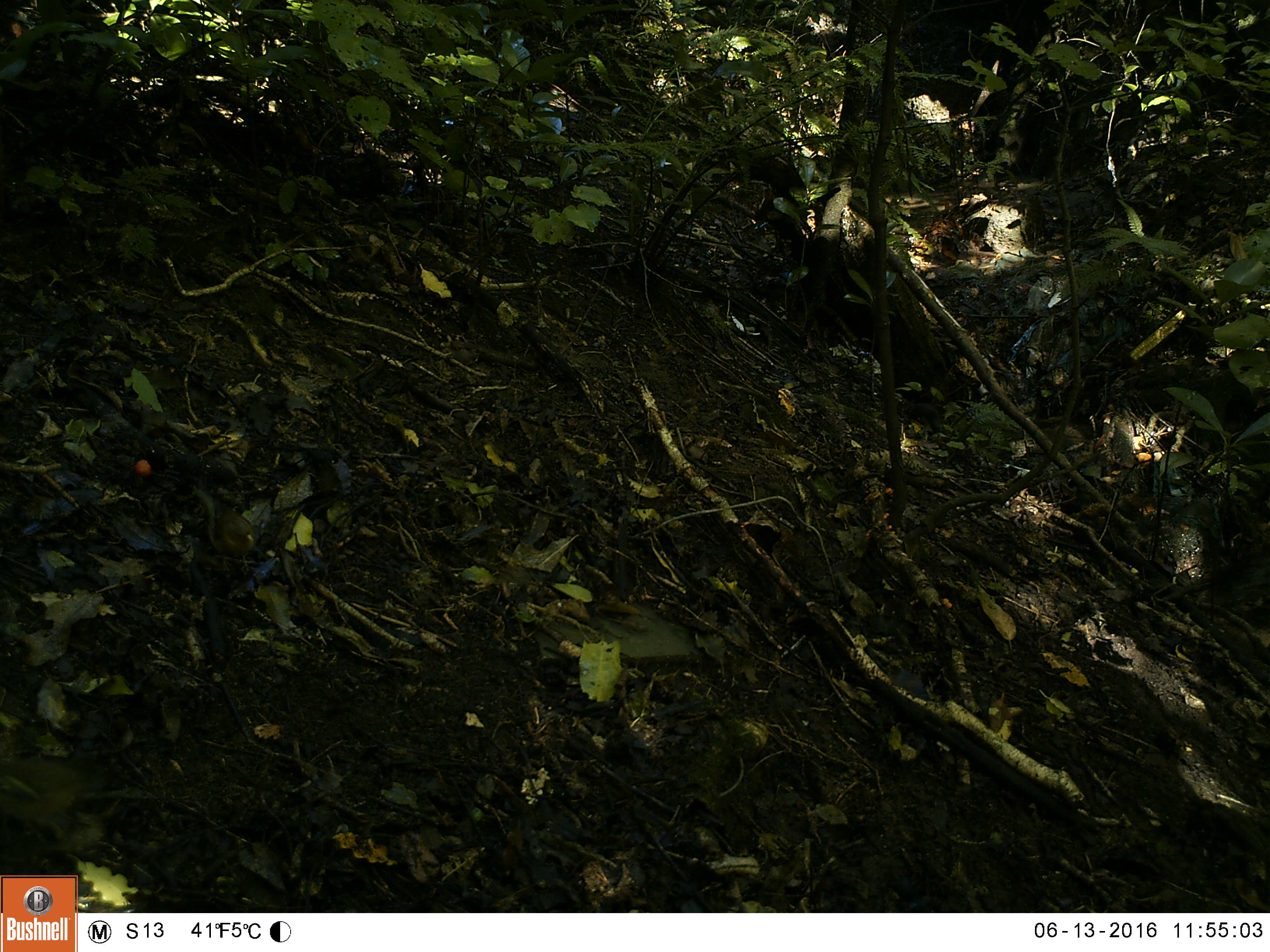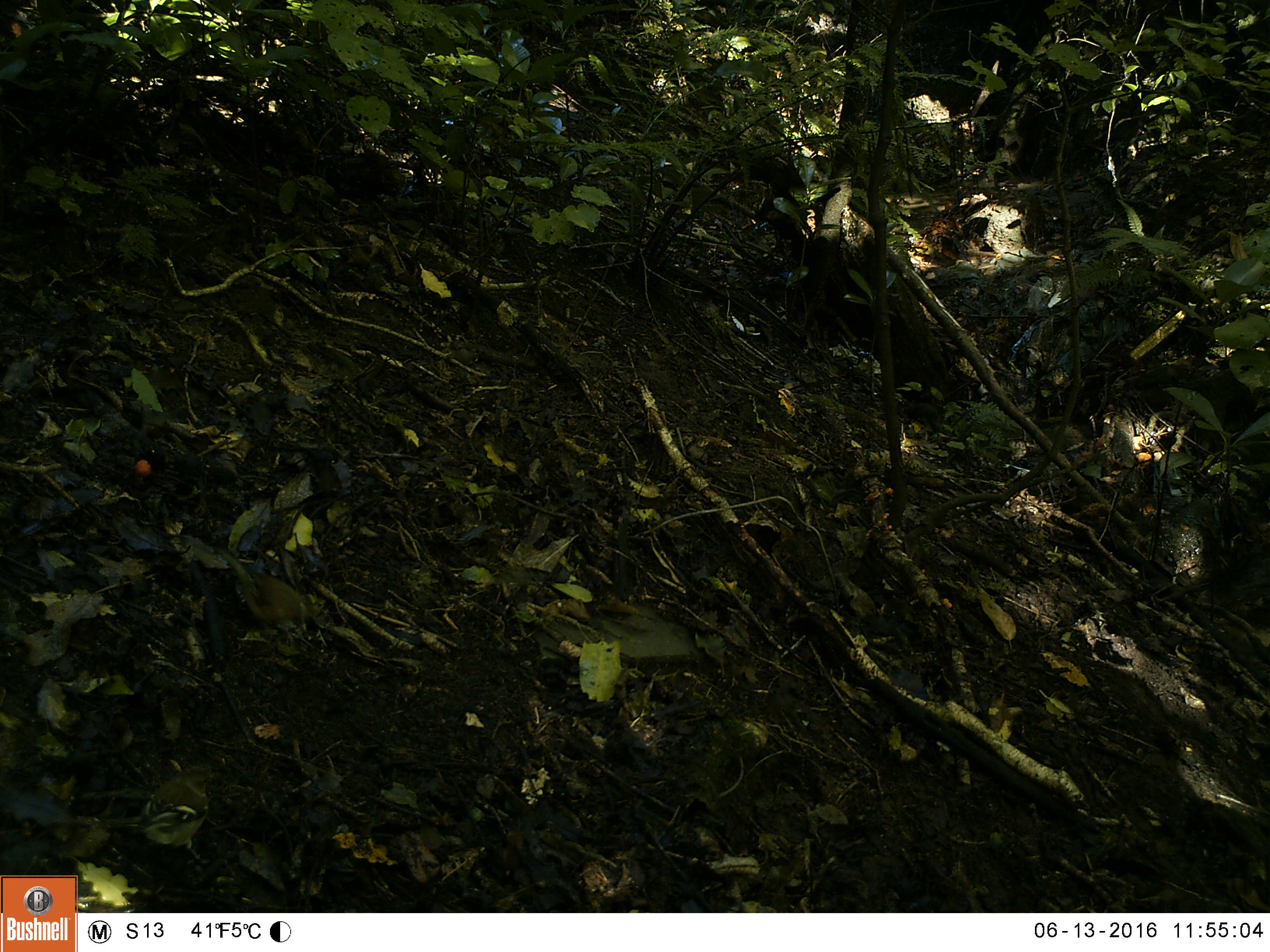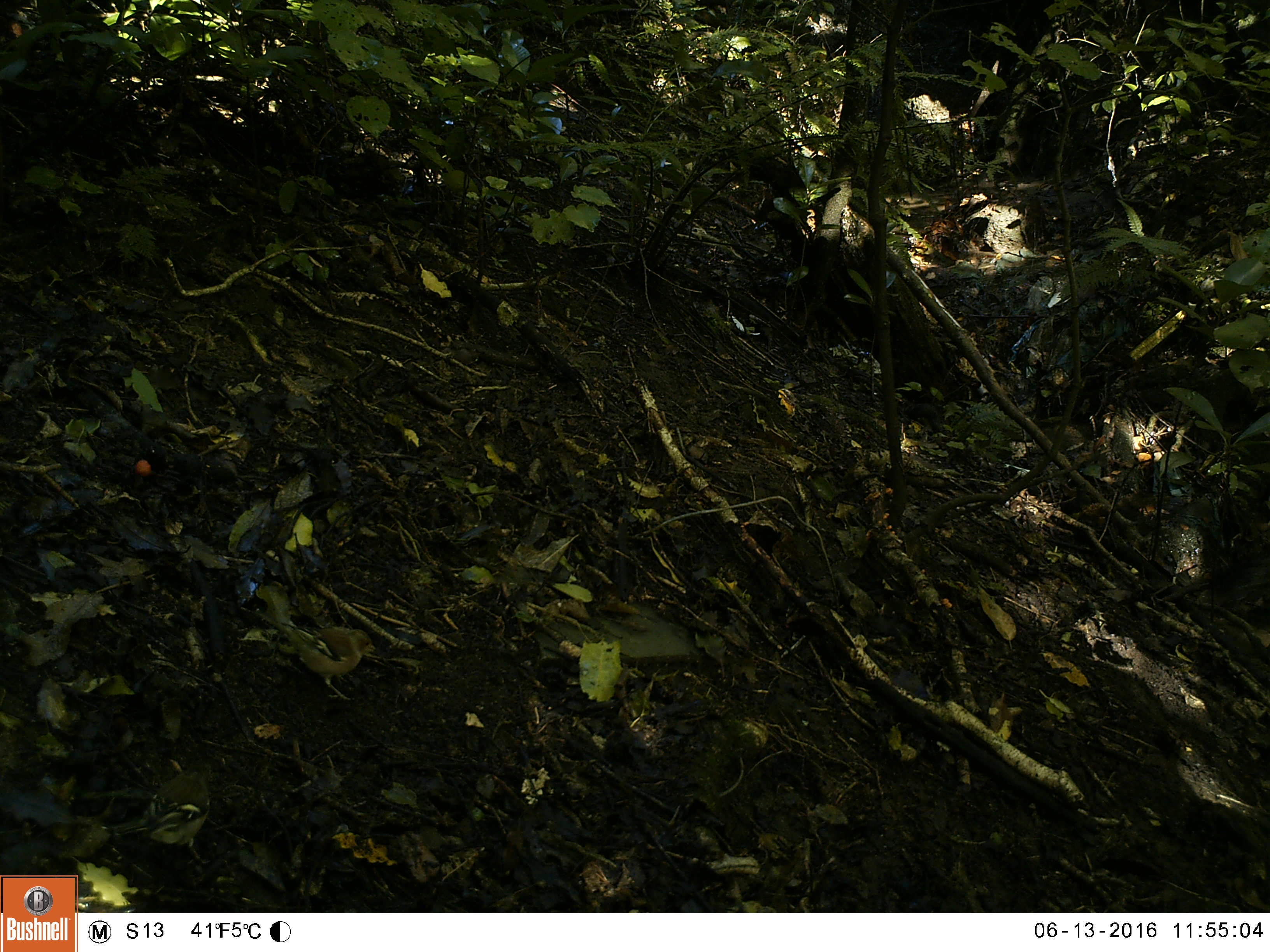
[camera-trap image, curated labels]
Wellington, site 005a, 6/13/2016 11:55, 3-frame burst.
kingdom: Animalia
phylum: Chordata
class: Aves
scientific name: Aves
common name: bird